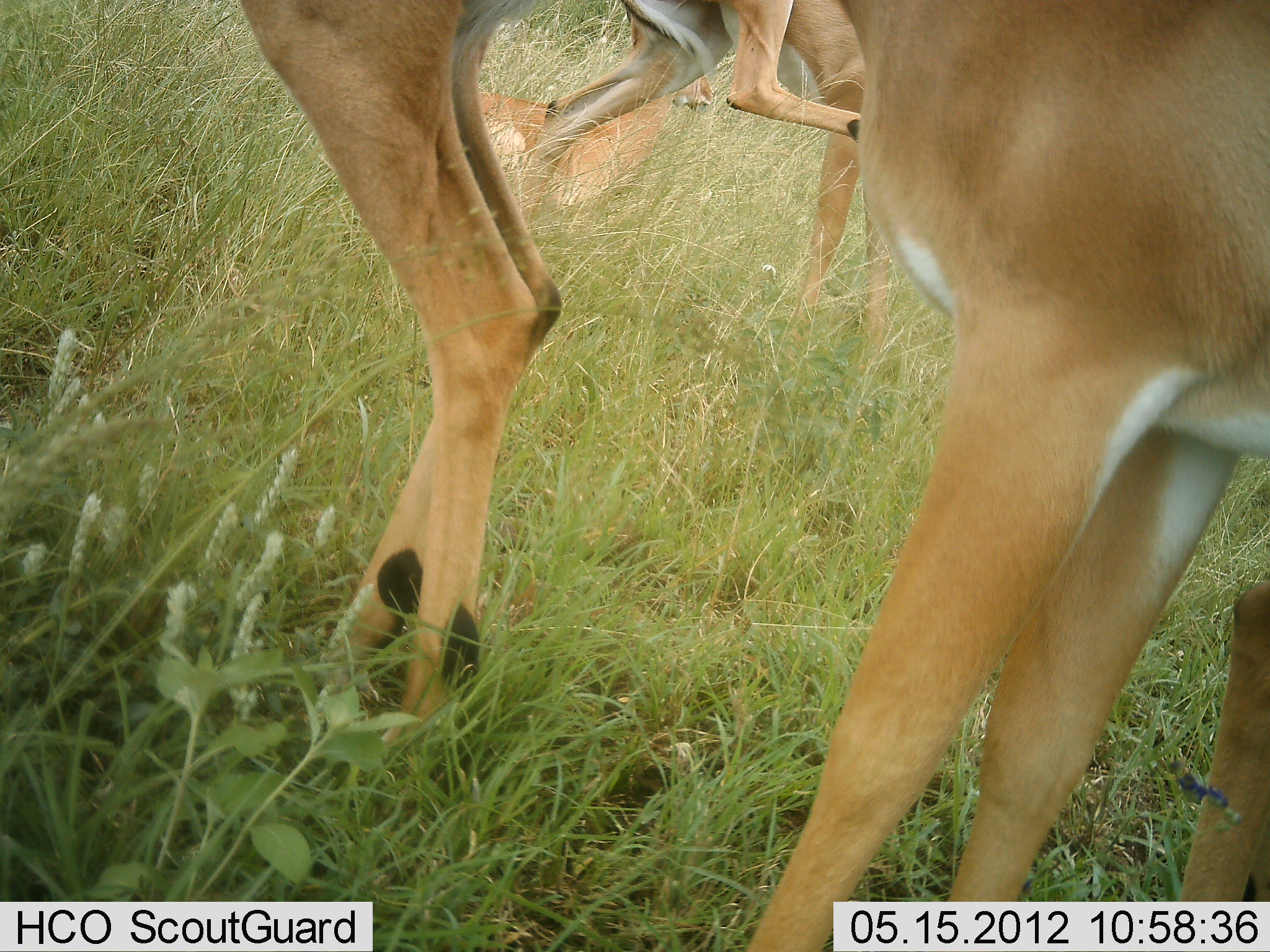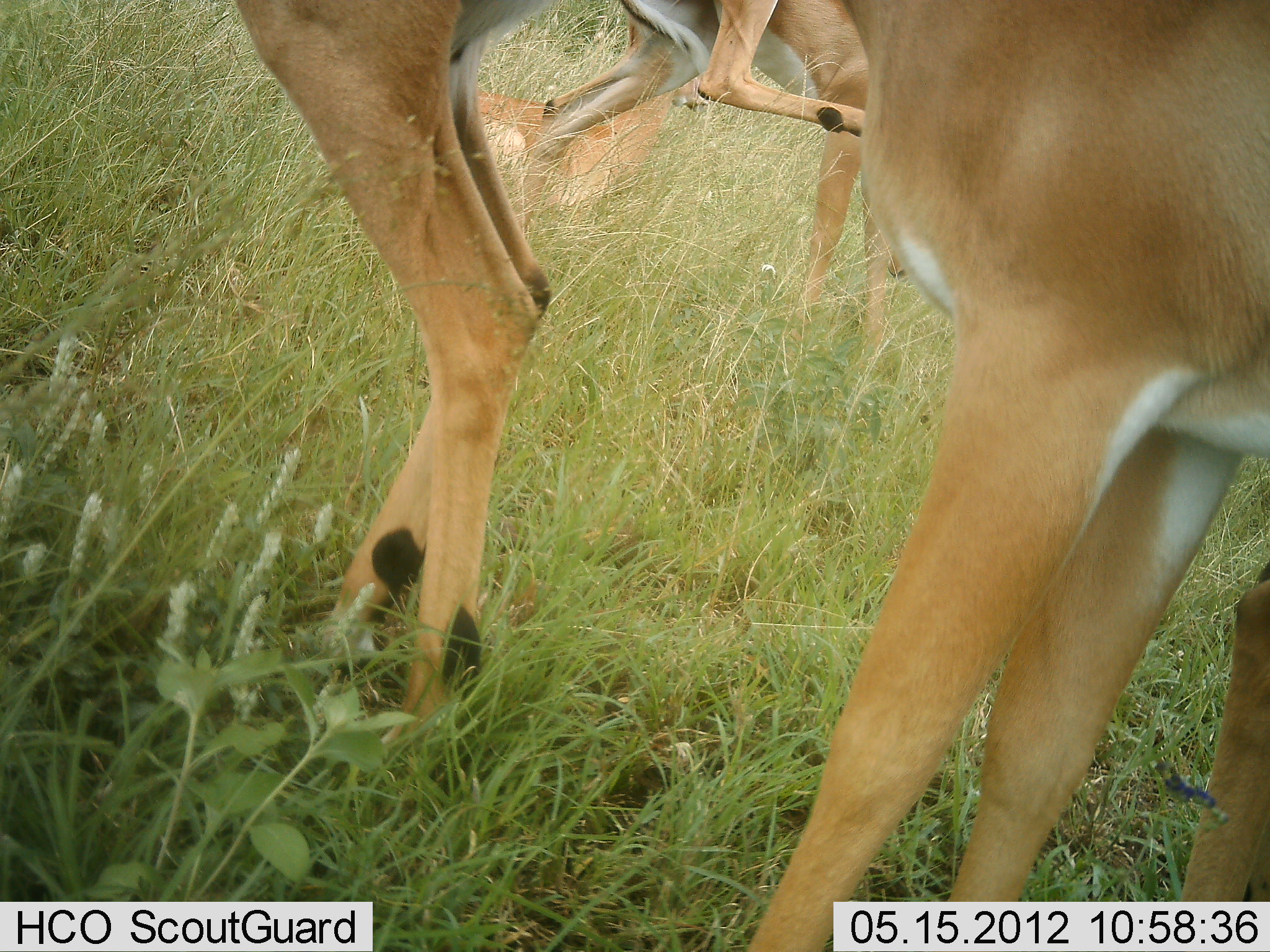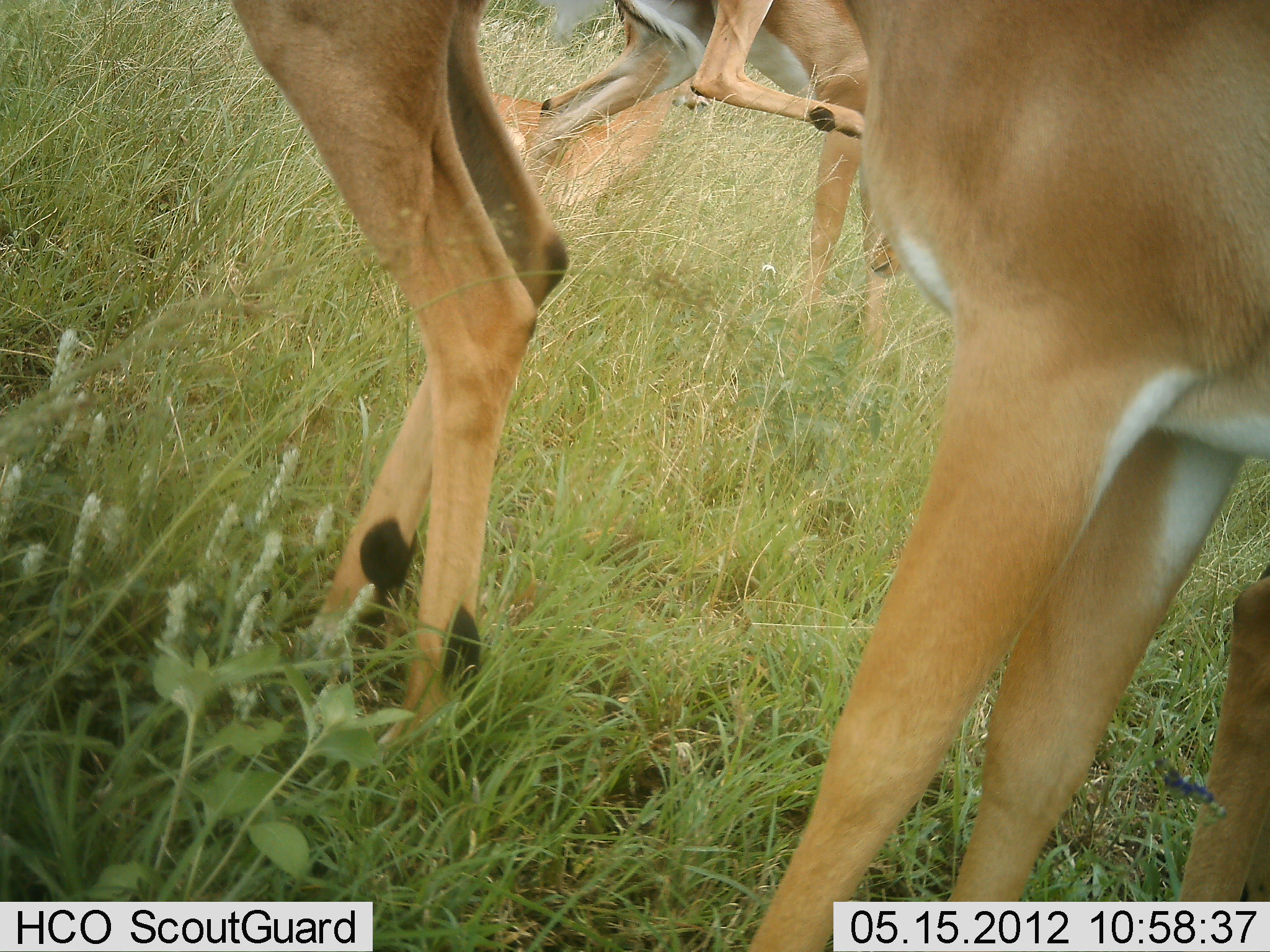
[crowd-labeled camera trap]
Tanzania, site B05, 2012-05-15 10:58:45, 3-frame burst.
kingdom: Animalia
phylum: Chordata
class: Mammalia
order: Artiodactyla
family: Bovidae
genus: Aepyceros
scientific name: Aepyceros melampus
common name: impala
Impala (Aepyceros melampus), count 4. Behavior (volunteer vote fractions): standing 100%, resting 69%, moving 0%, interacting 0%. Young present (vote fraction): 6%. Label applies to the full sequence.